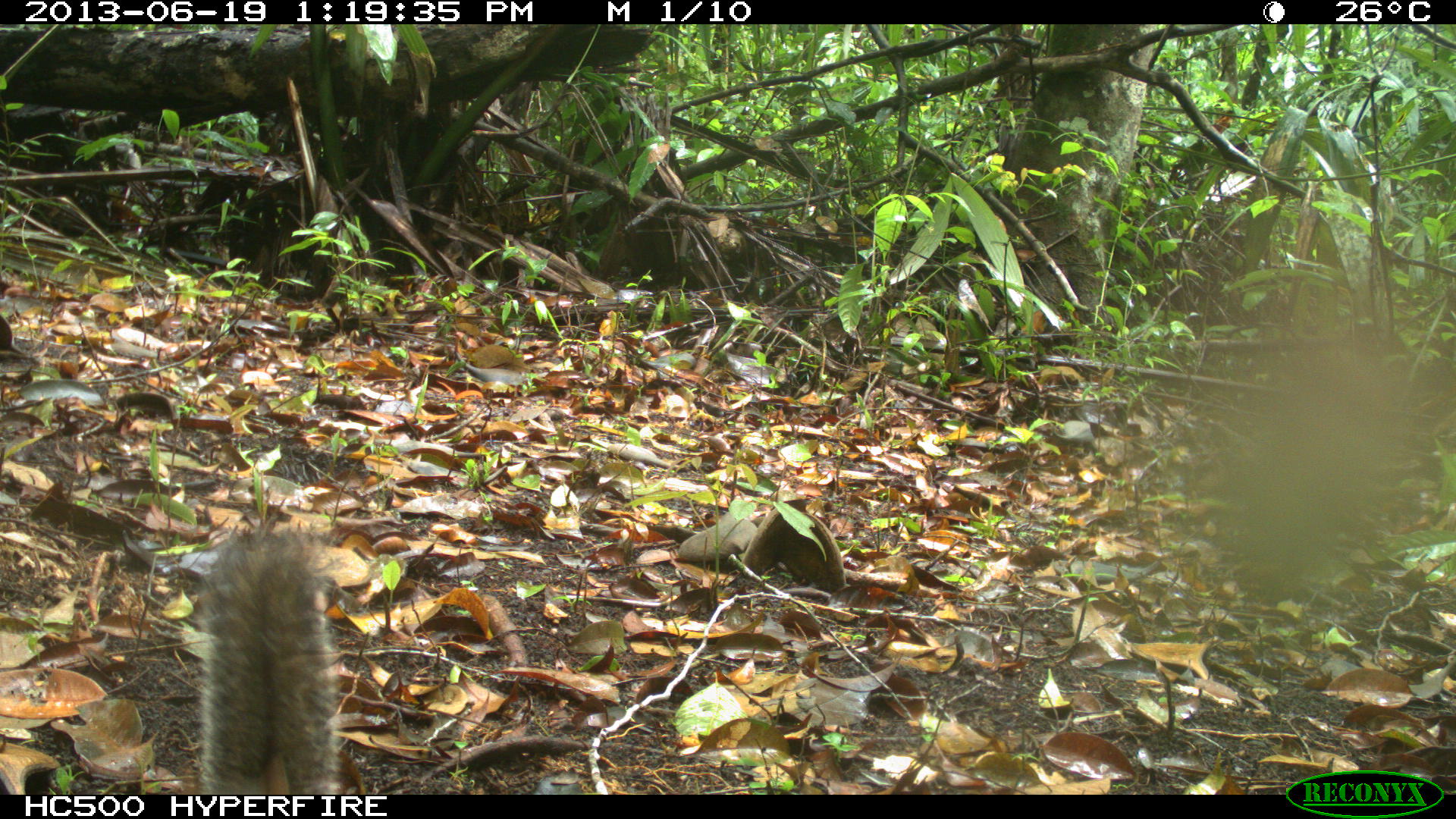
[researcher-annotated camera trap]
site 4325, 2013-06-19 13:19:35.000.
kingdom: Animalia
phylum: Chordata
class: Mammalia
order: Rodentia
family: Sciuridae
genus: Sciurus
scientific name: Sciurus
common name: squirrel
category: sciurus sp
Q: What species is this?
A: Sciurus sp (squirrel) (Sciurus).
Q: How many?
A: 1.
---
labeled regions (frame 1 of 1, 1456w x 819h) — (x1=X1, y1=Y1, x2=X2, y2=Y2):
sciurus sp: (x1=199, y1=529, x2=338, y2=795)